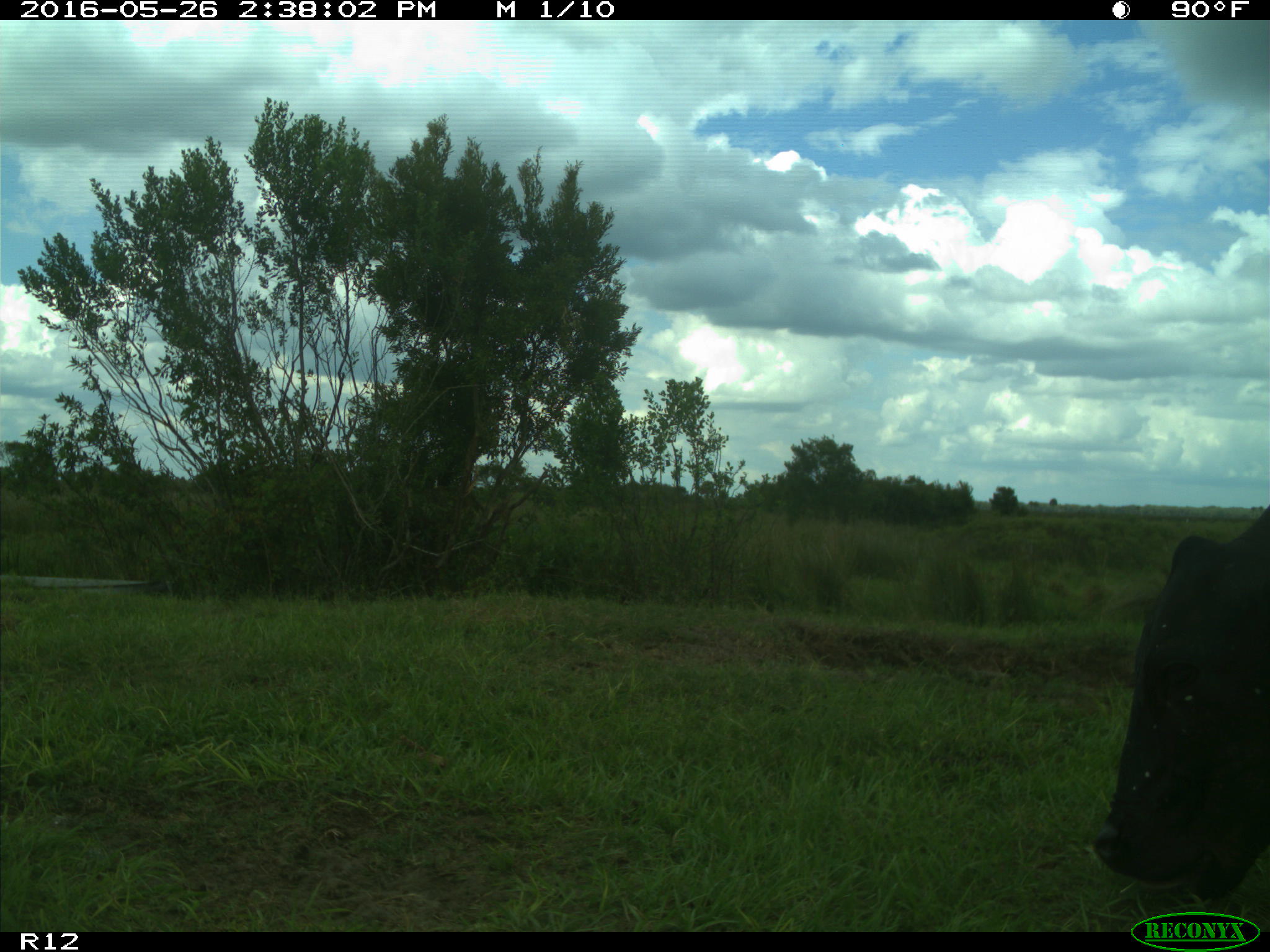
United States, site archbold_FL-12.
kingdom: Animalia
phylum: Chordata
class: Mammalia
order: Artiodactyla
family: Bovidae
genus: Bos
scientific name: Bos taurus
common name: domestic cow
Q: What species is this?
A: Bos taurus (domestic cow).